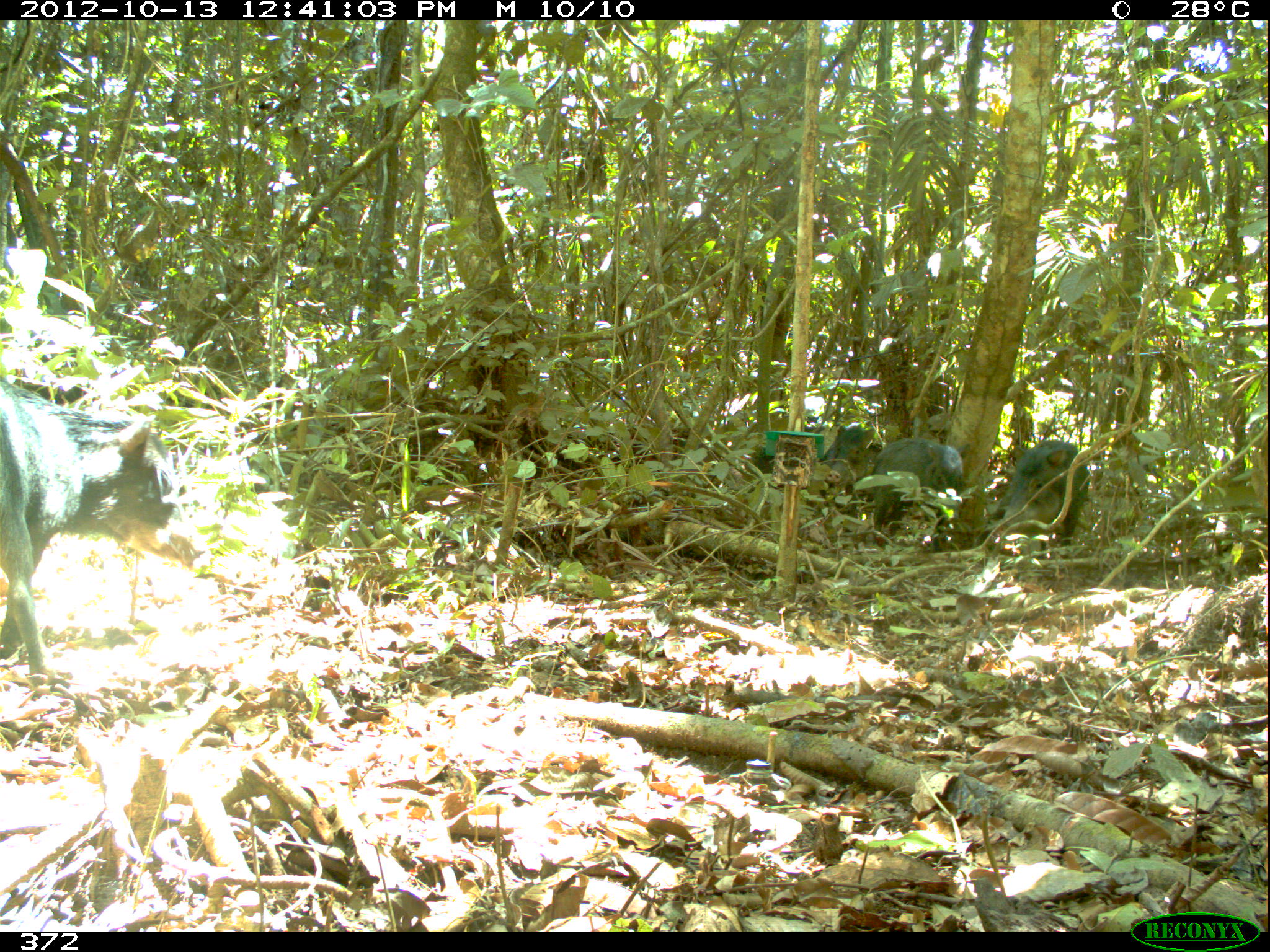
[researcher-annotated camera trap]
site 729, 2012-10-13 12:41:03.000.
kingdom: Animalia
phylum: Chordata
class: Mammalia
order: Artiodactyla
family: Tayassuidae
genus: Tayassu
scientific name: Tayassu pecari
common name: white-lipped peccary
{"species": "Tayassu pecari (white-lipped peccary)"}